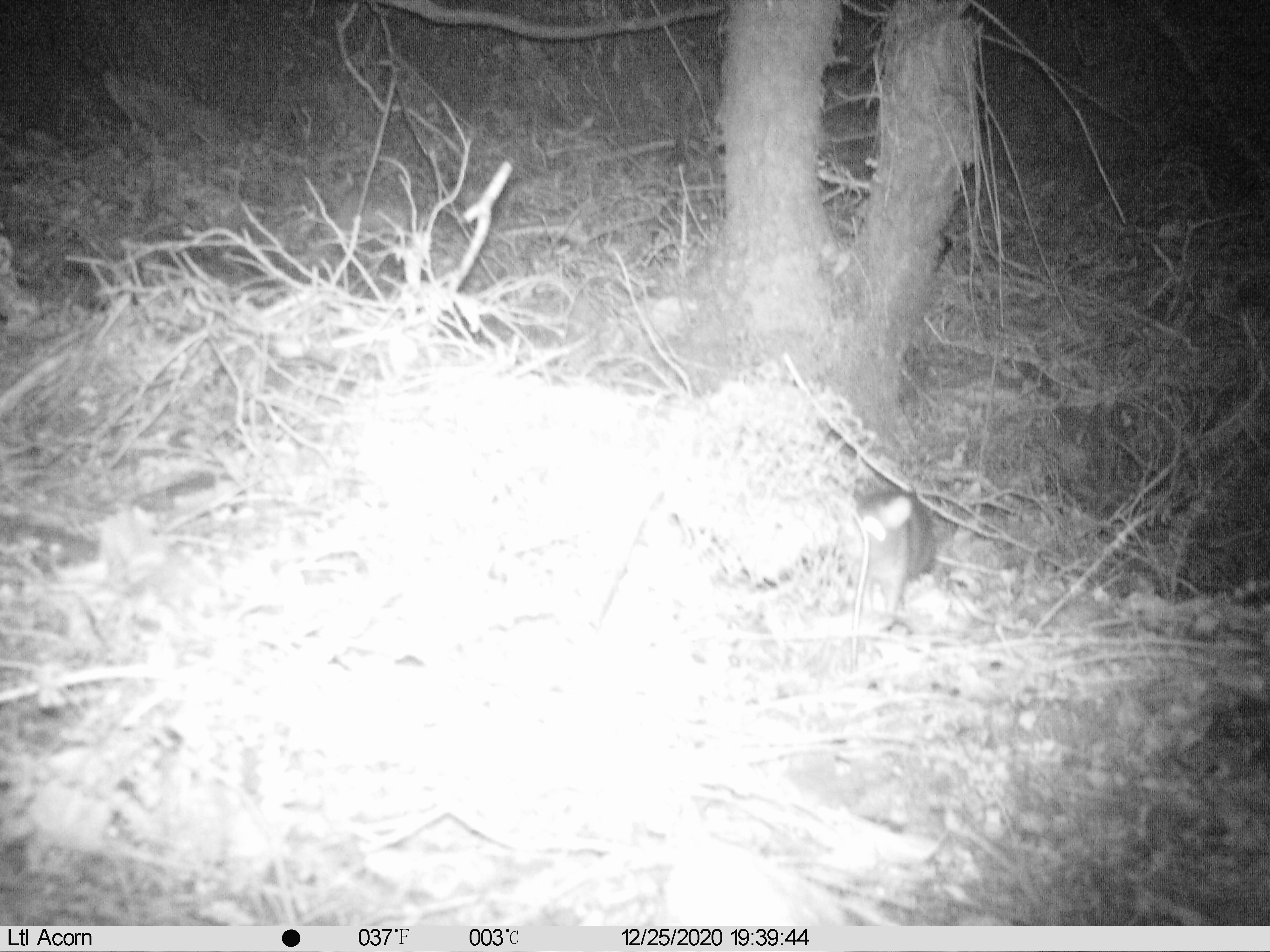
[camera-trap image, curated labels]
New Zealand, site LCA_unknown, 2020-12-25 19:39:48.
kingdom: Animalia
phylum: Chordata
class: Mammalia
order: Rodentia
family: Muridae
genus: Rattus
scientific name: Rattus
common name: rat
Rat (Rattus).